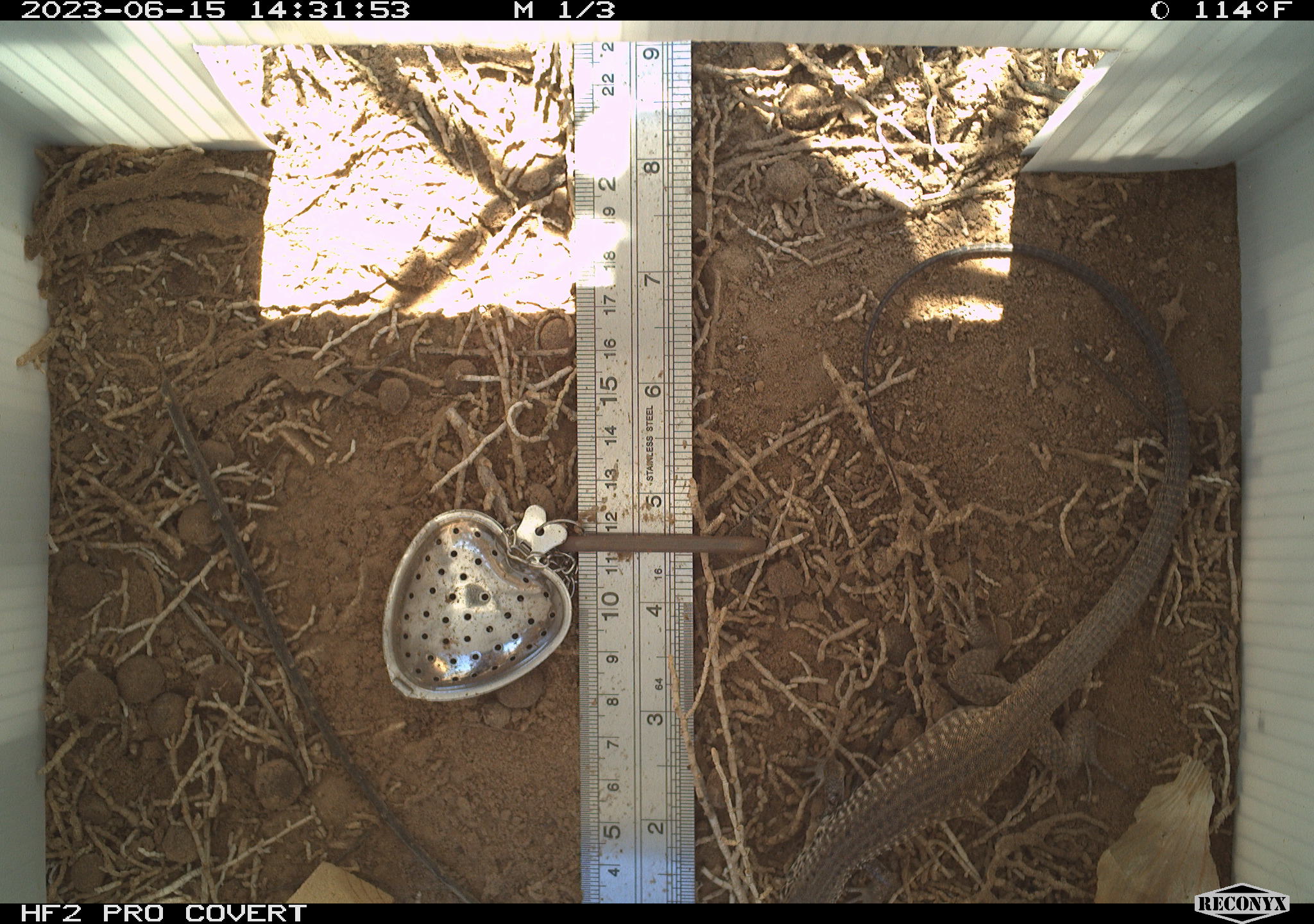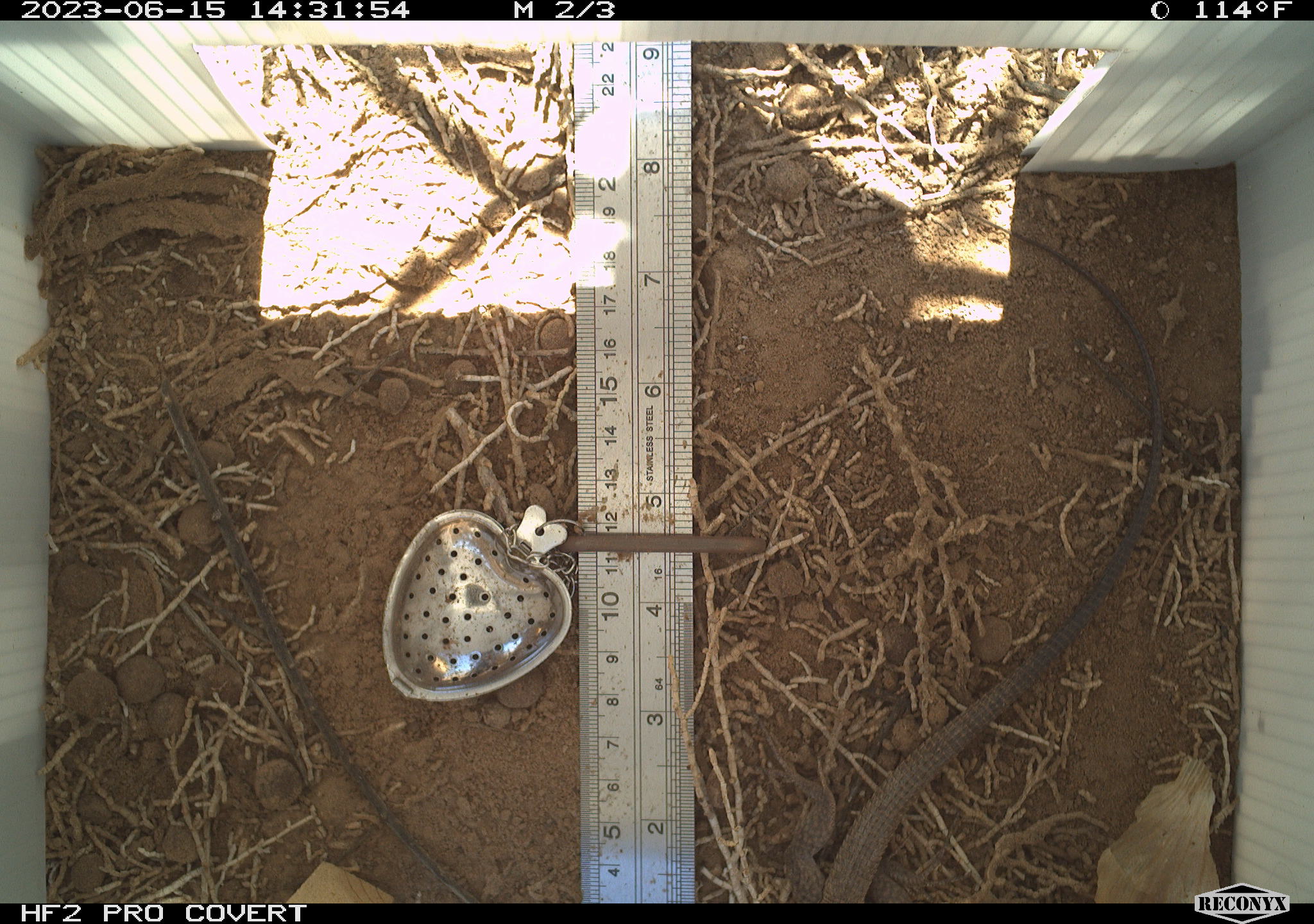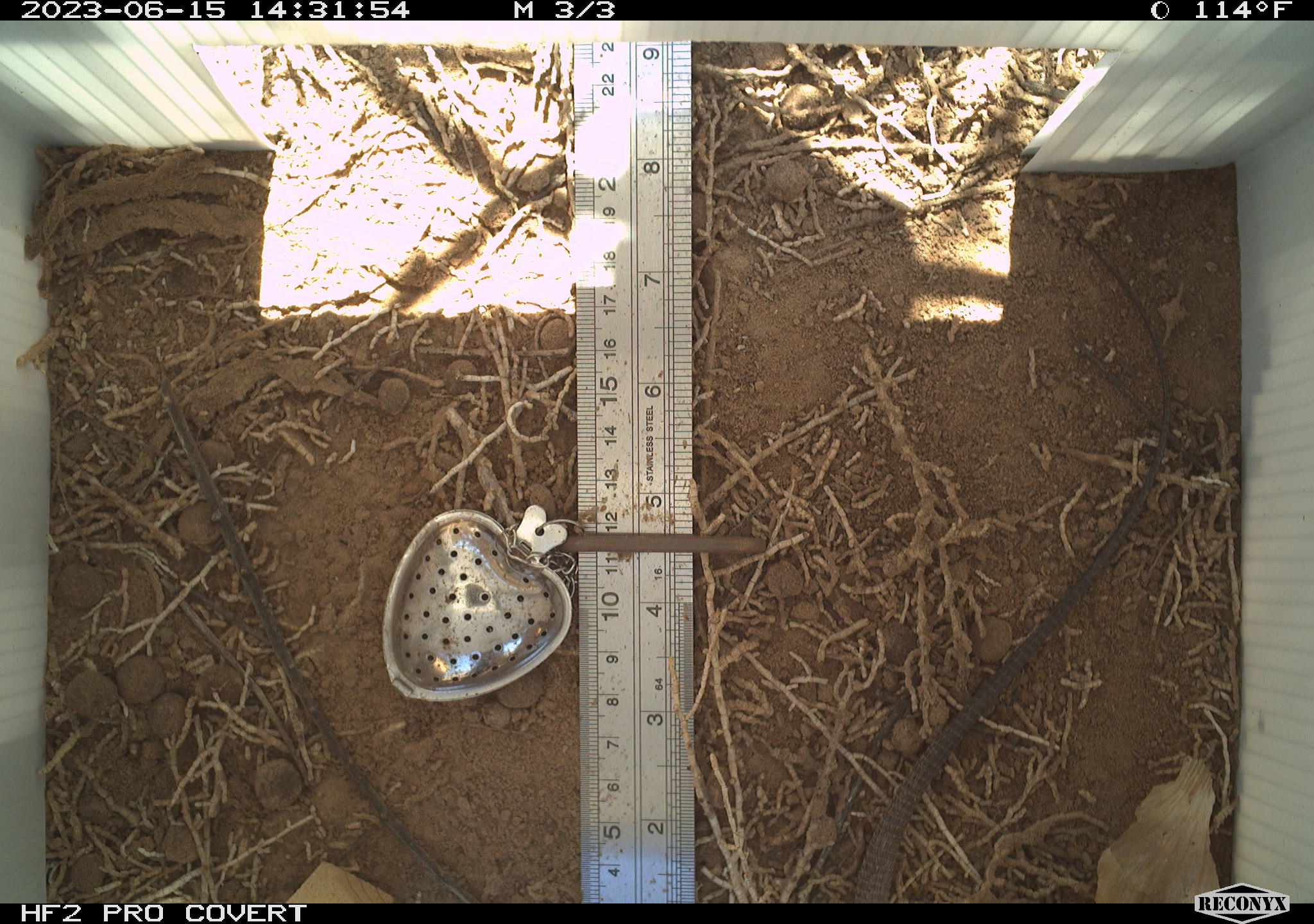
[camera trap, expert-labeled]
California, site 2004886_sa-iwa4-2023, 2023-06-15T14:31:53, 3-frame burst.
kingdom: Animalia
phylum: Chordata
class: Reptilia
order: Squamata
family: Teiidae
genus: Aspidoscelis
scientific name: Aspidoscelis tigris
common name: western whiptail